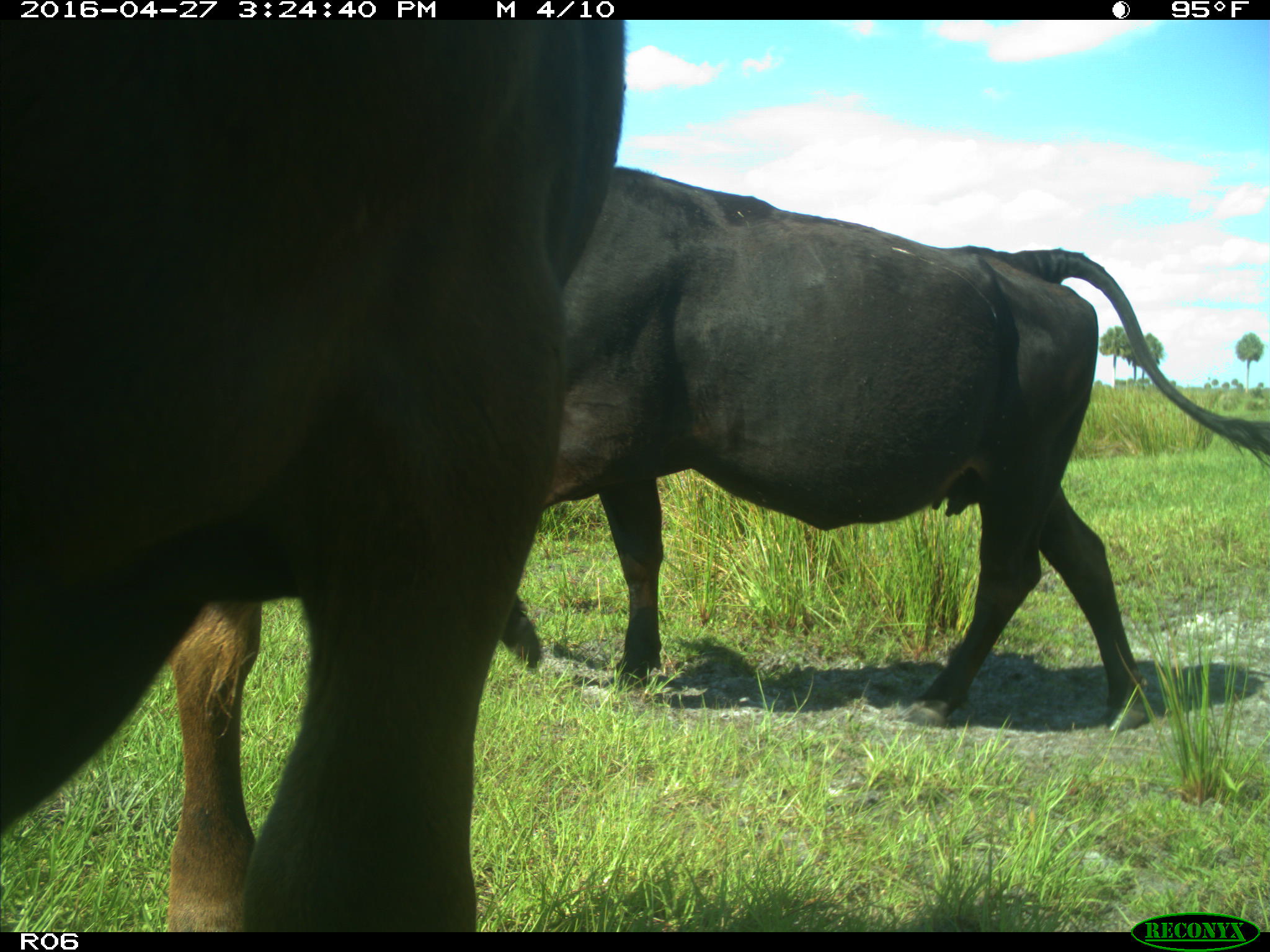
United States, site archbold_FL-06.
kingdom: Animalia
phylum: Chordata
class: Mammalia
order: Artiodactyla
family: Bovidae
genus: Bos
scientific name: Bos taurus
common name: domestic cow